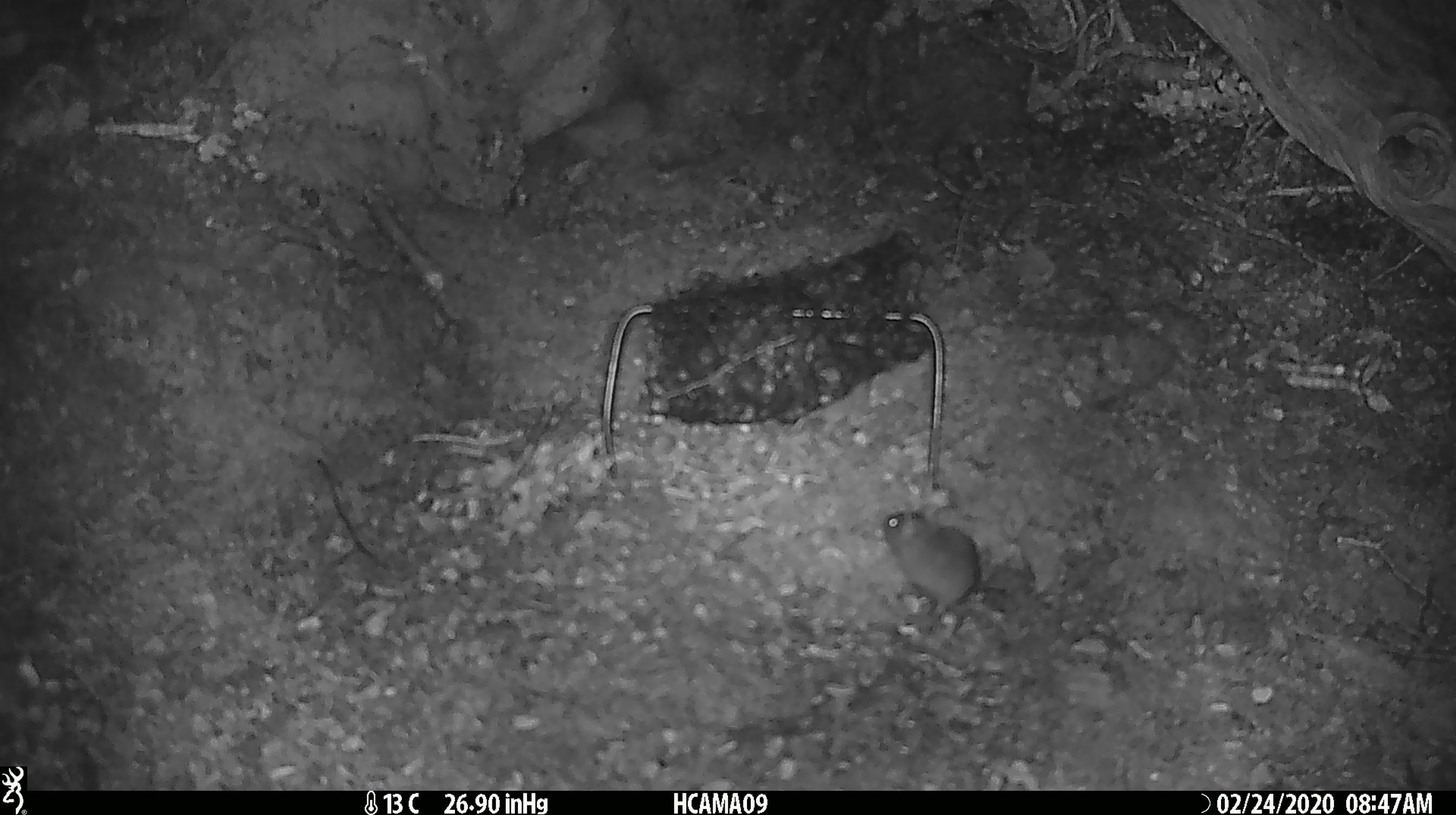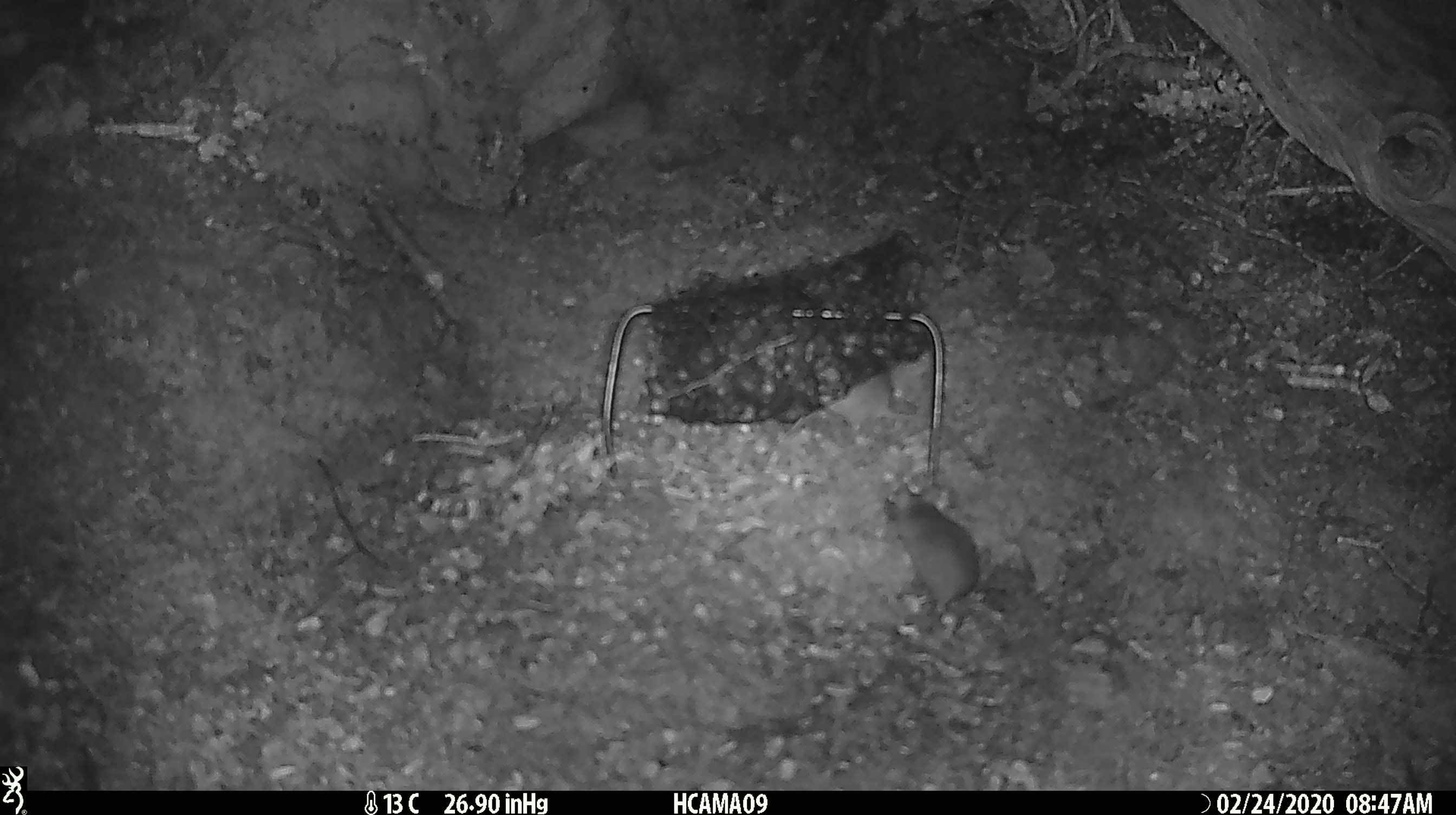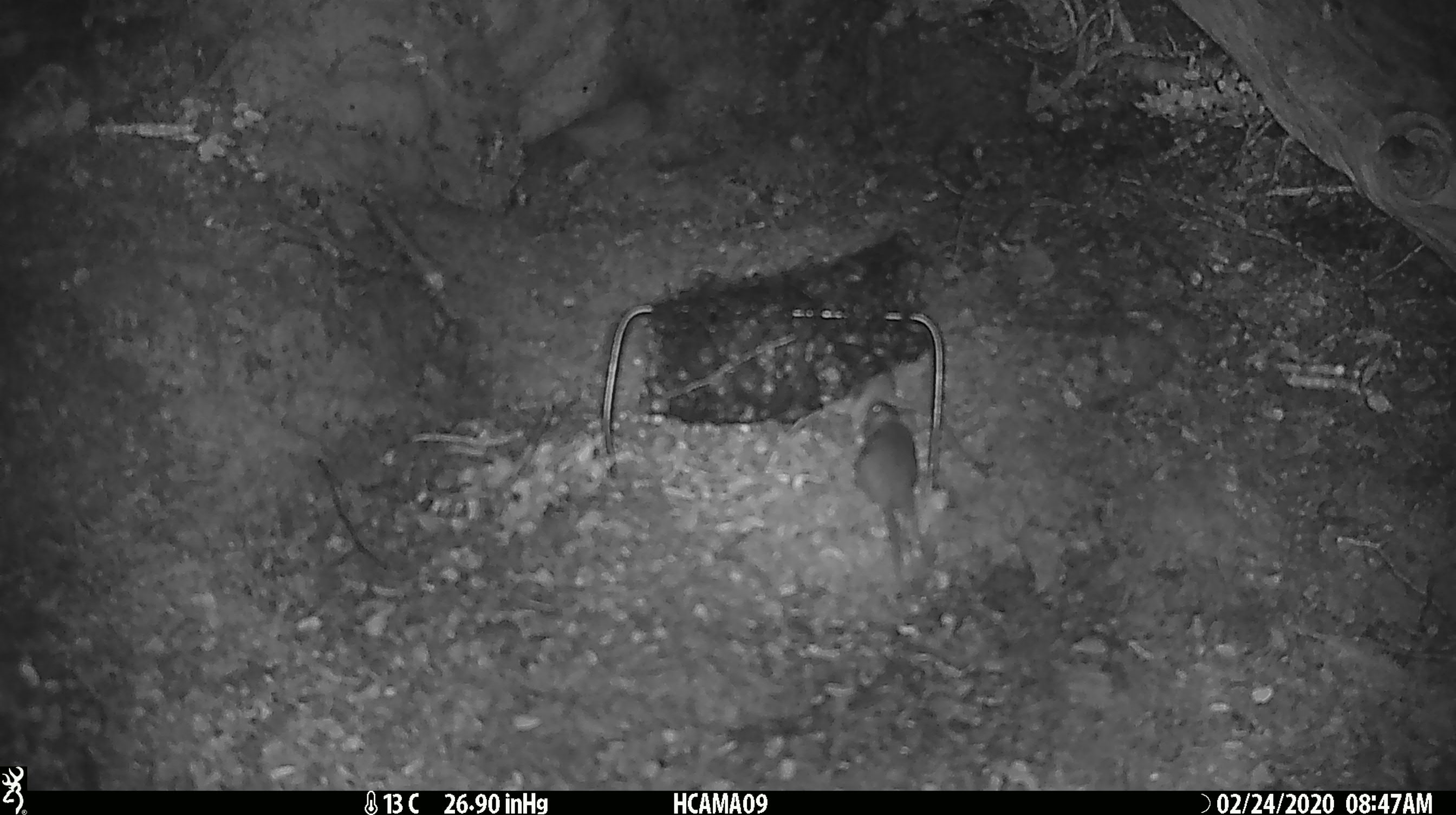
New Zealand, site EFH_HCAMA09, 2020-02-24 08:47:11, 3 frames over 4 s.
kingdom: Animalia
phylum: Chordata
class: Mammalia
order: Rodentia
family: Muridae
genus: Mus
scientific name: Mus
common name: mouse